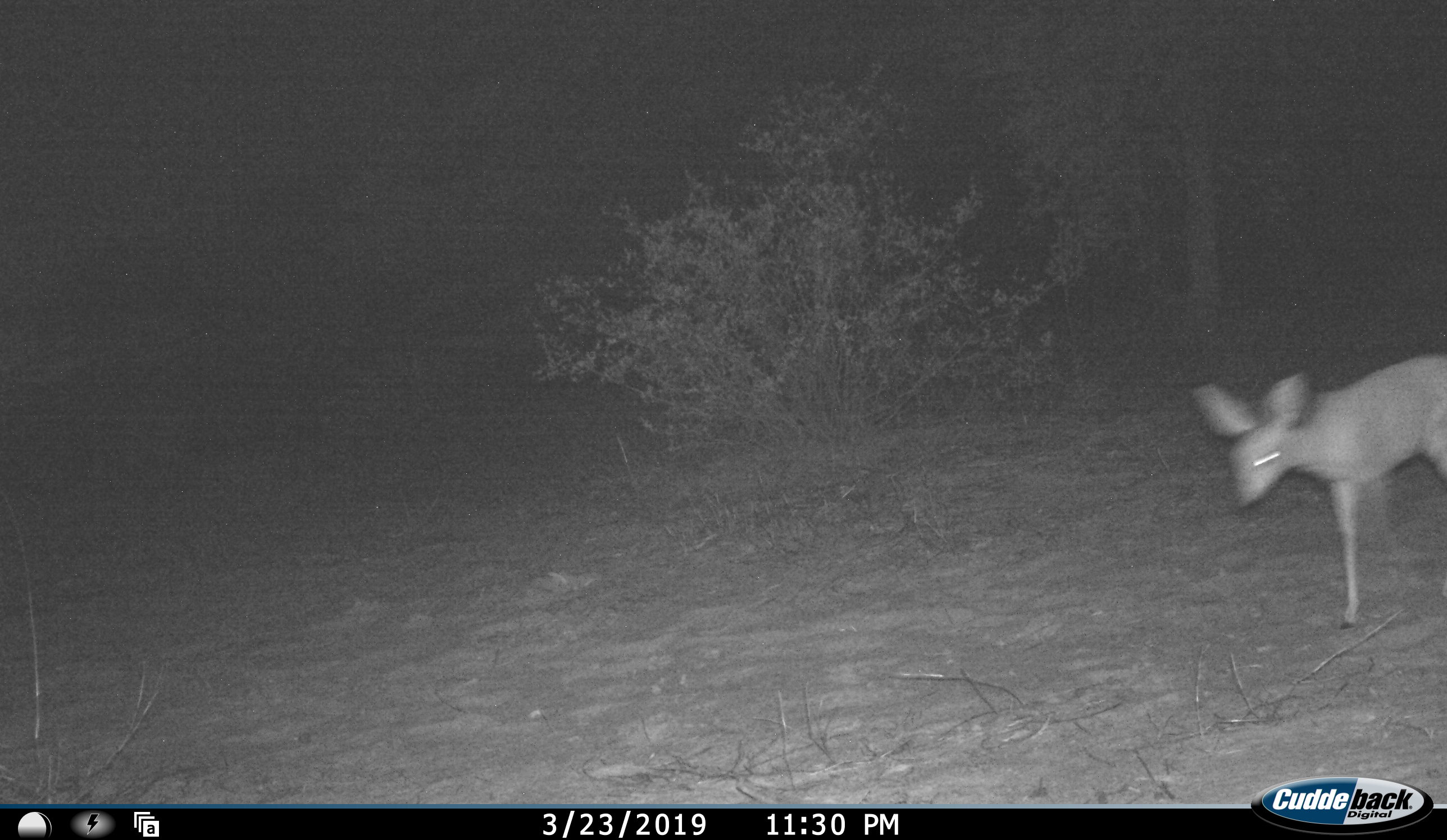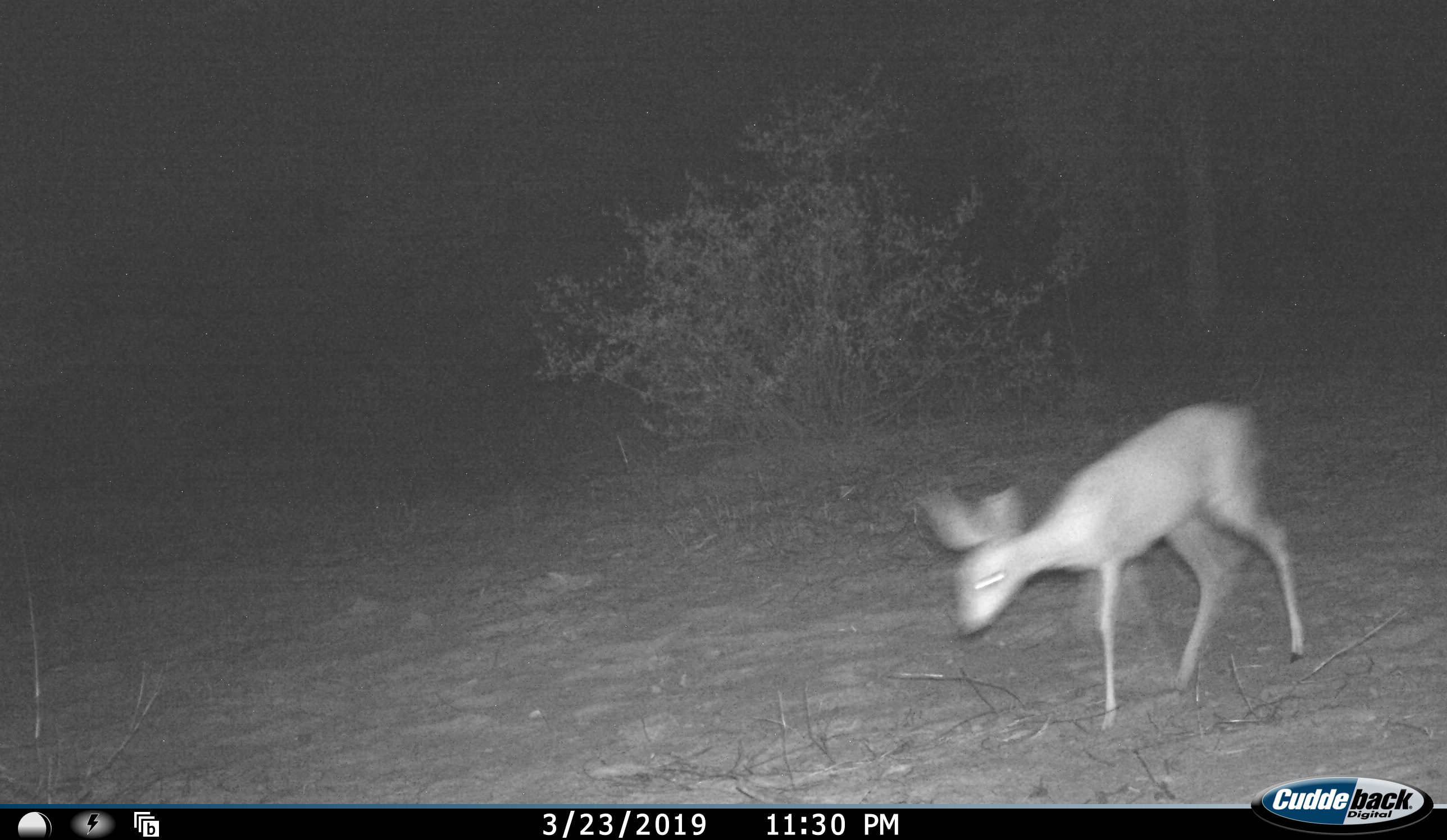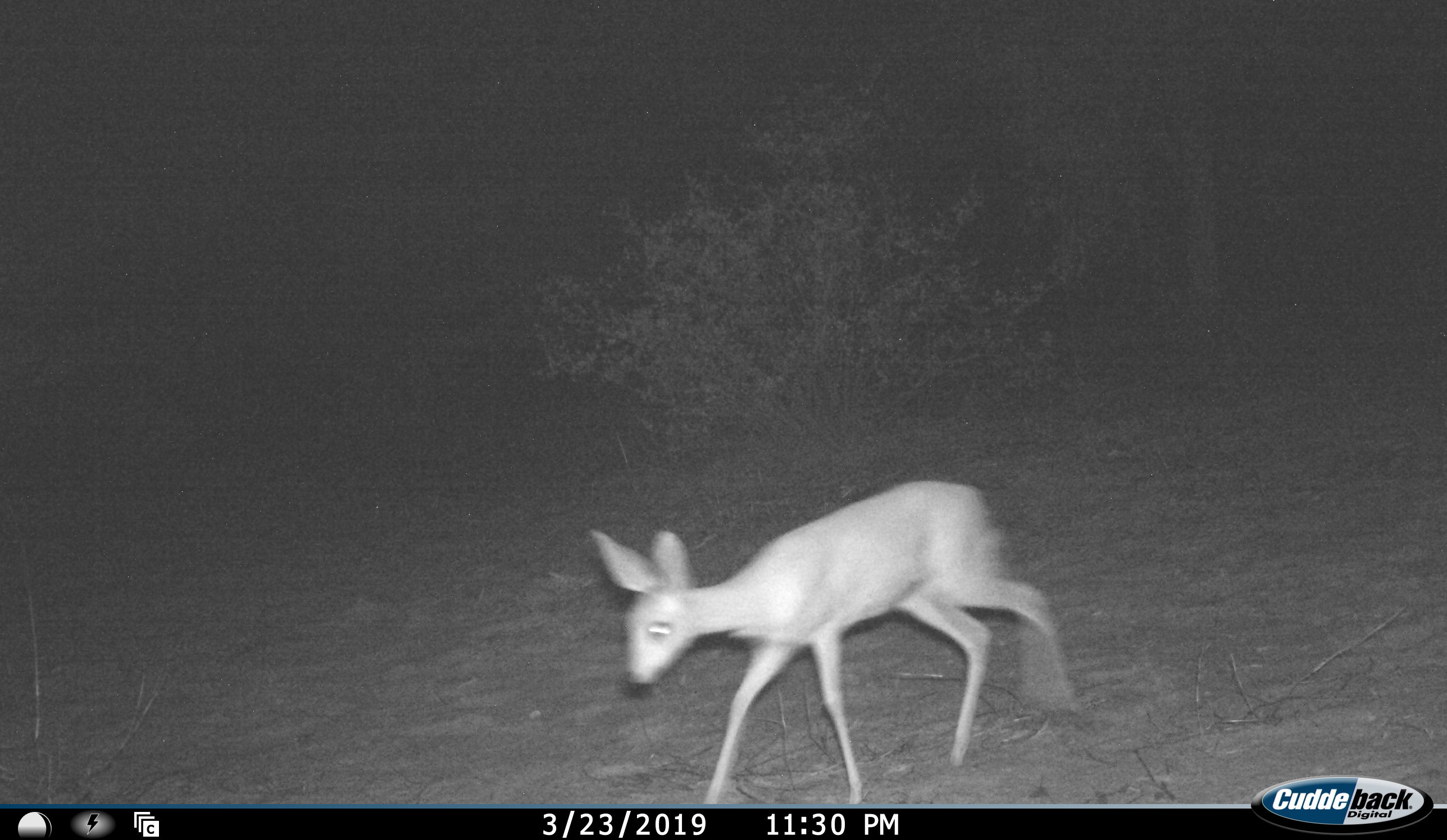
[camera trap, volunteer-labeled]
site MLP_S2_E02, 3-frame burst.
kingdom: Animalia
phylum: Chordata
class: Mammalia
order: Artiodactyla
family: Bovidae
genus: Raphicerus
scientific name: Raphicerus campestris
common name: steenbok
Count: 1.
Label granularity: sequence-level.